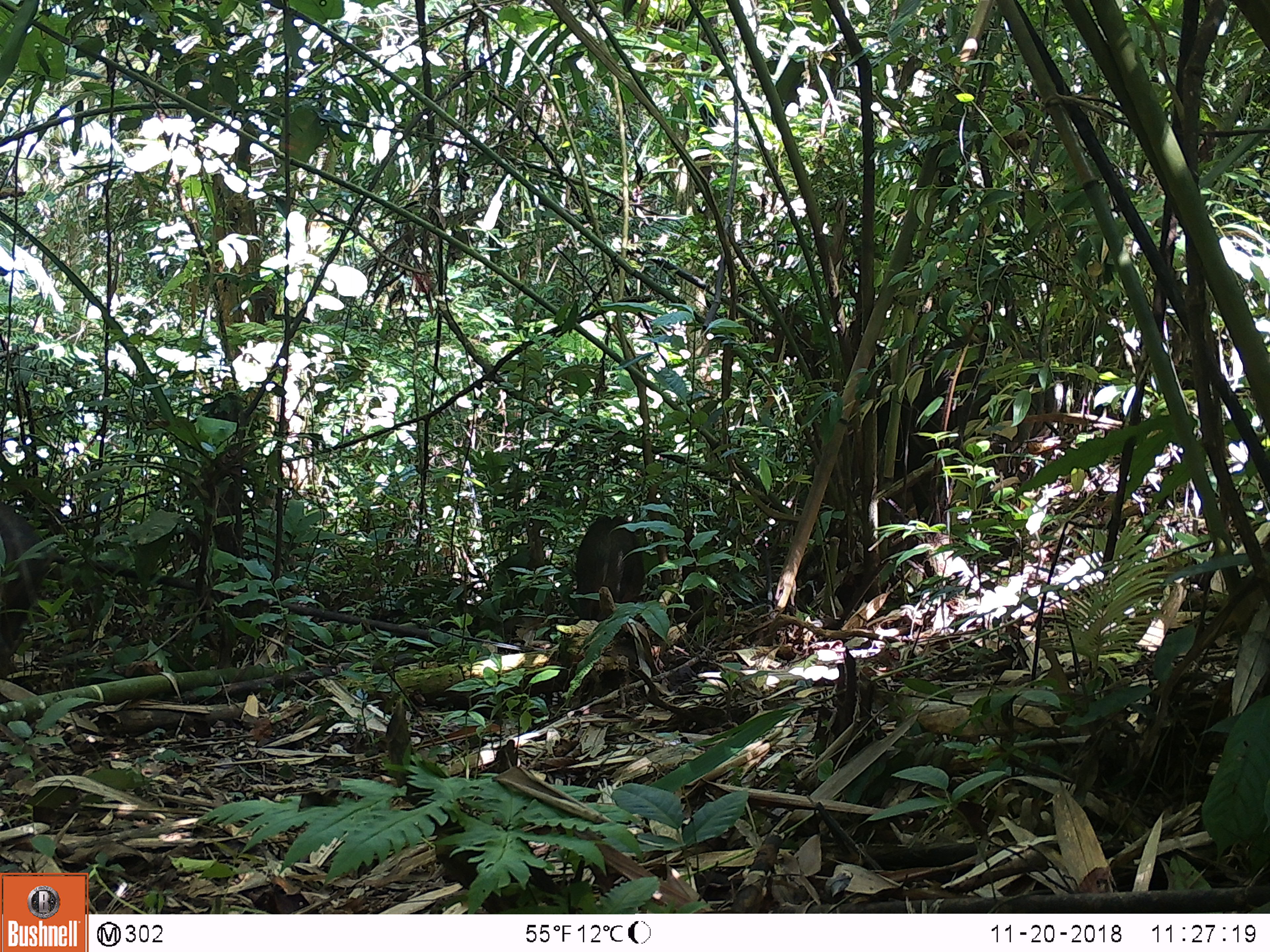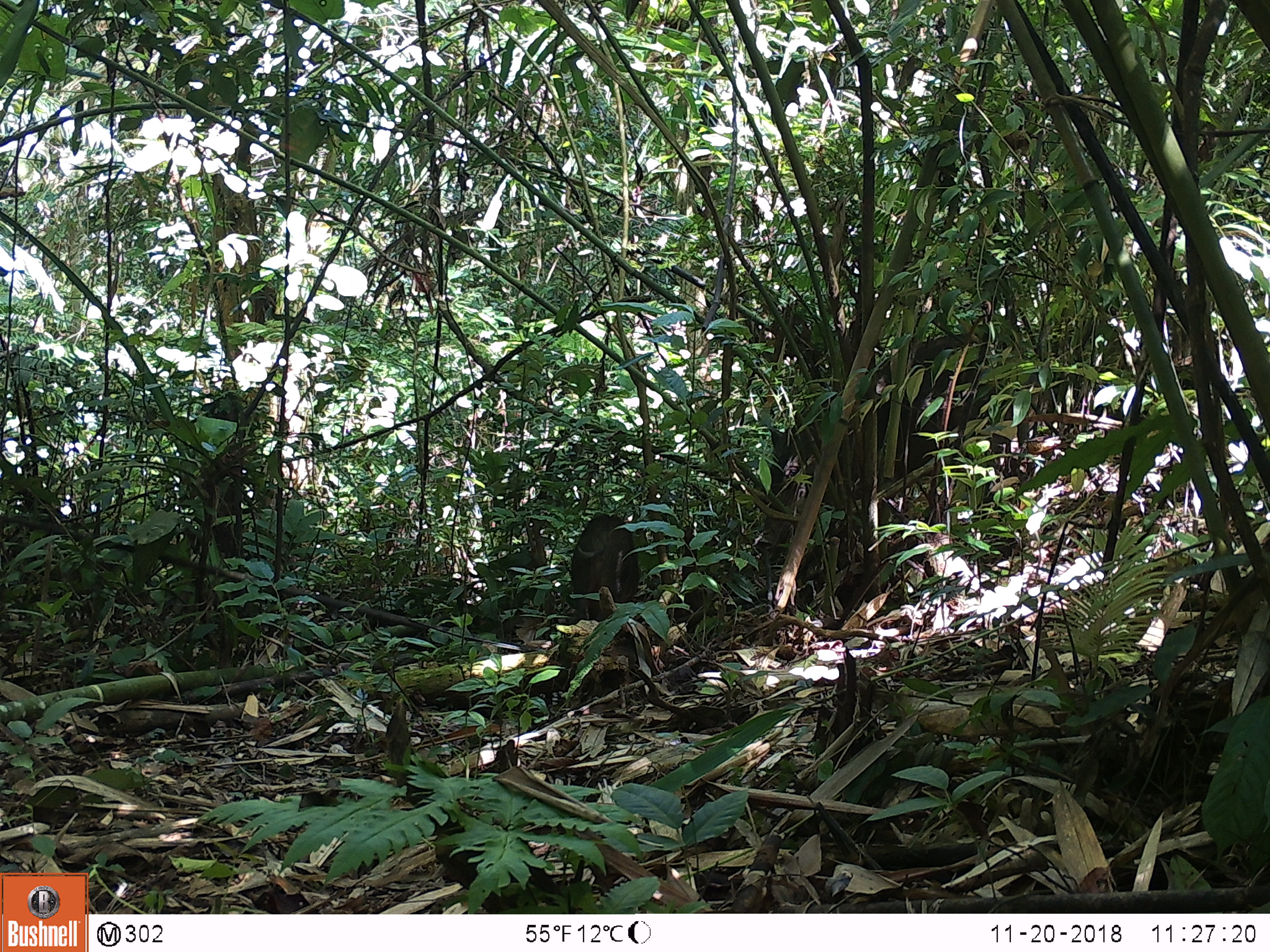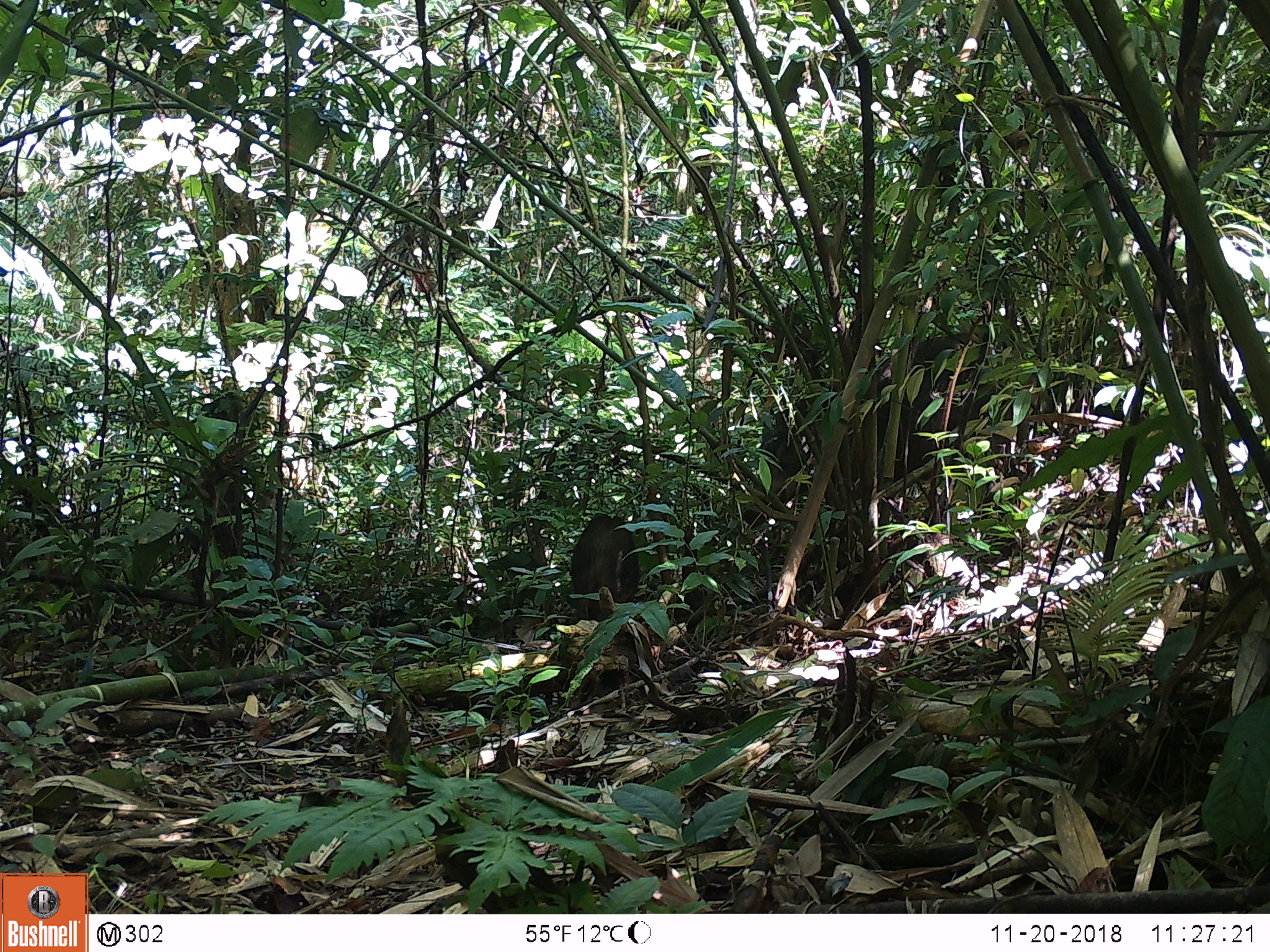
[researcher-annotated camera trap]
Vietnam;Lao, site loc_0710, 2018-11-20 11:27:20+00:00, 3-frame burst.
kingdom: Animalia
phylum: Chordata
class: Mammalia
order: Artiodactyla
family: Suidae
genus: Sus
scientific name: Sus scrofa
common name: eurasian wild pig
Eurasian wild pig (Sus scrofa). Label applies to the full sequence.